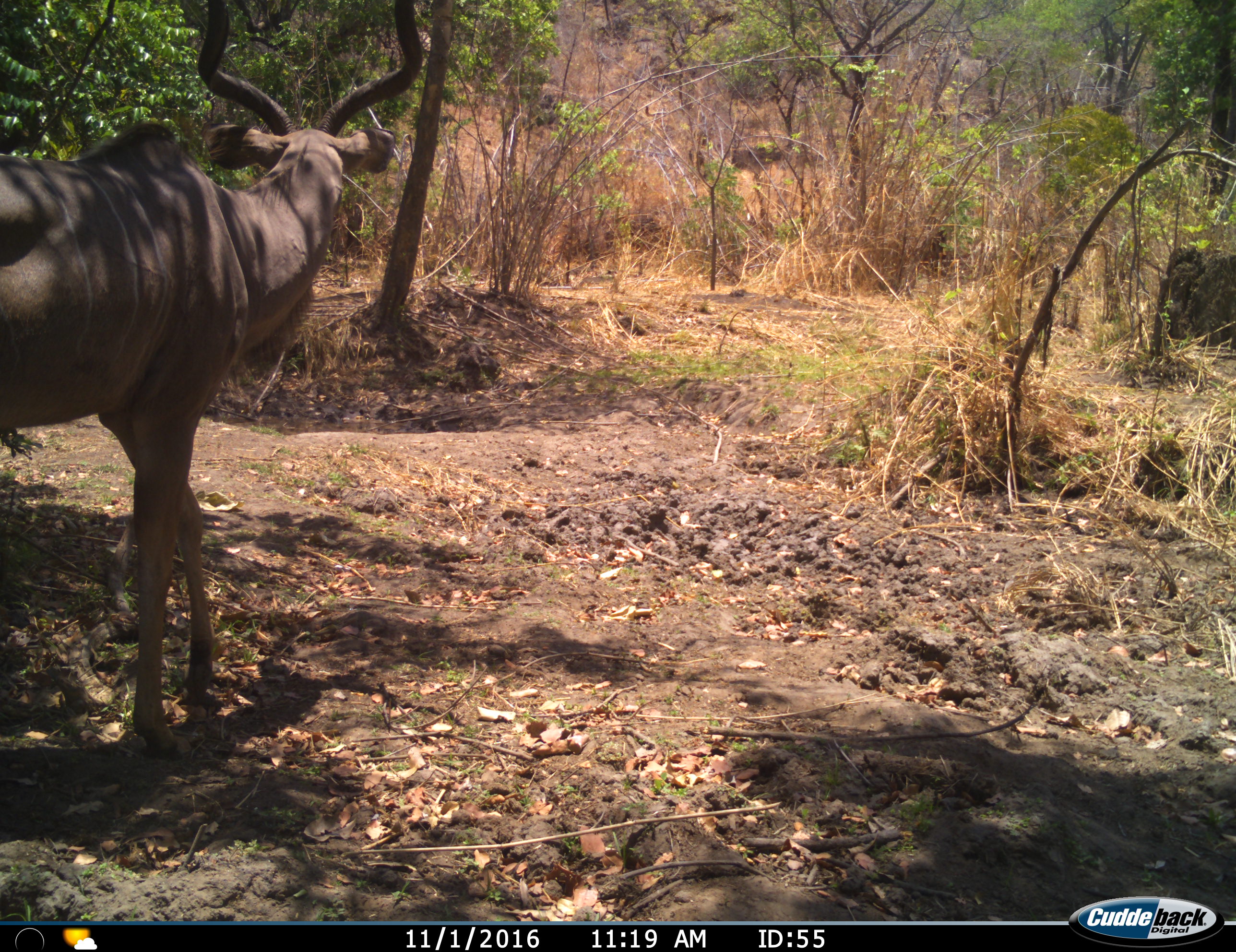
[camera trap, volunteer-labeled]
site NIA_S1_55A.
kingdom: Animalia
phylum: Chordata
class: Mammalia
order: Artiodactyla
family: Bovidae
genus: Tragelaphus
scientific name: Tragelaphus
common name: kudu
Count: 1.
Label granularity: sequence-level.